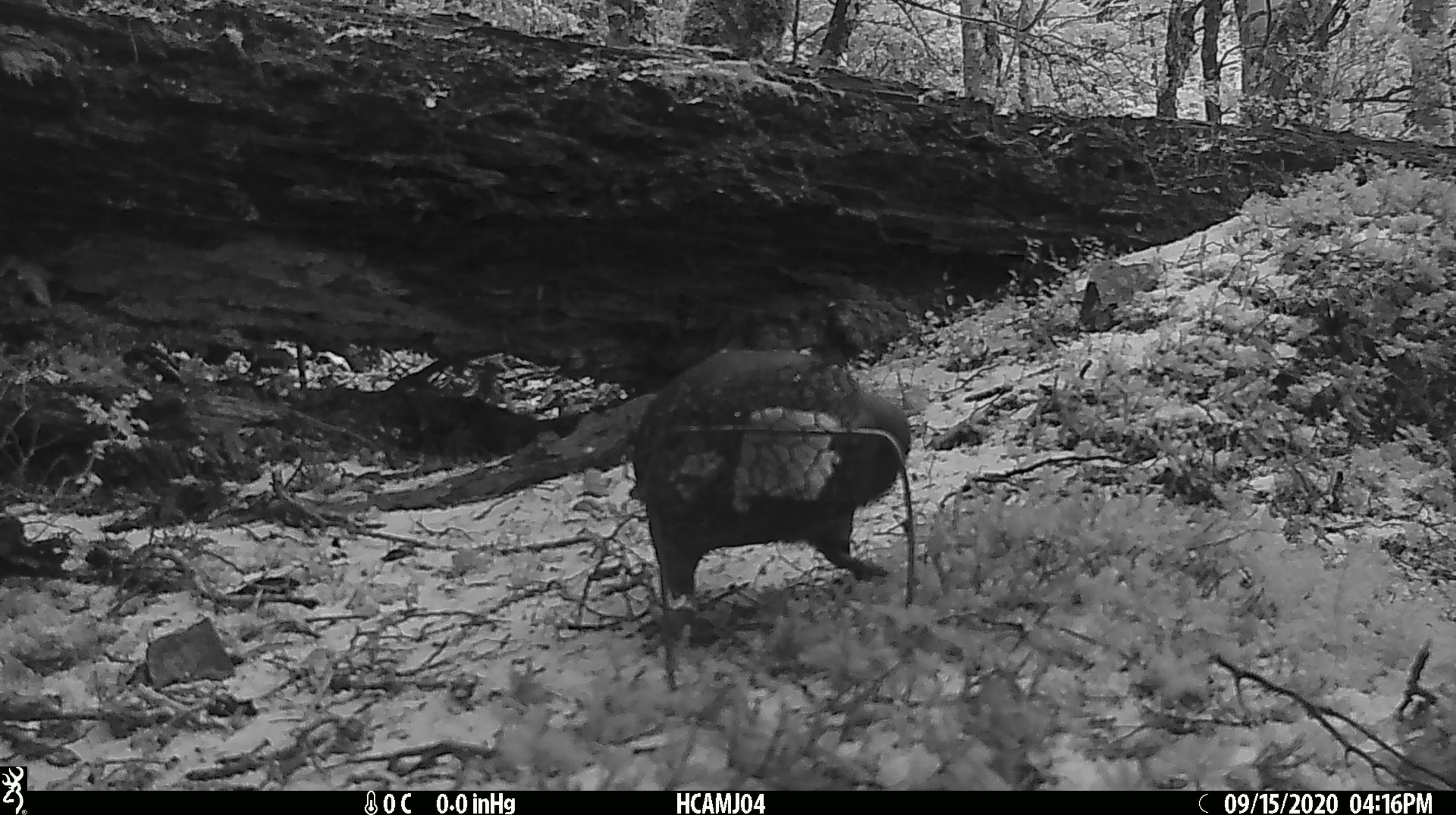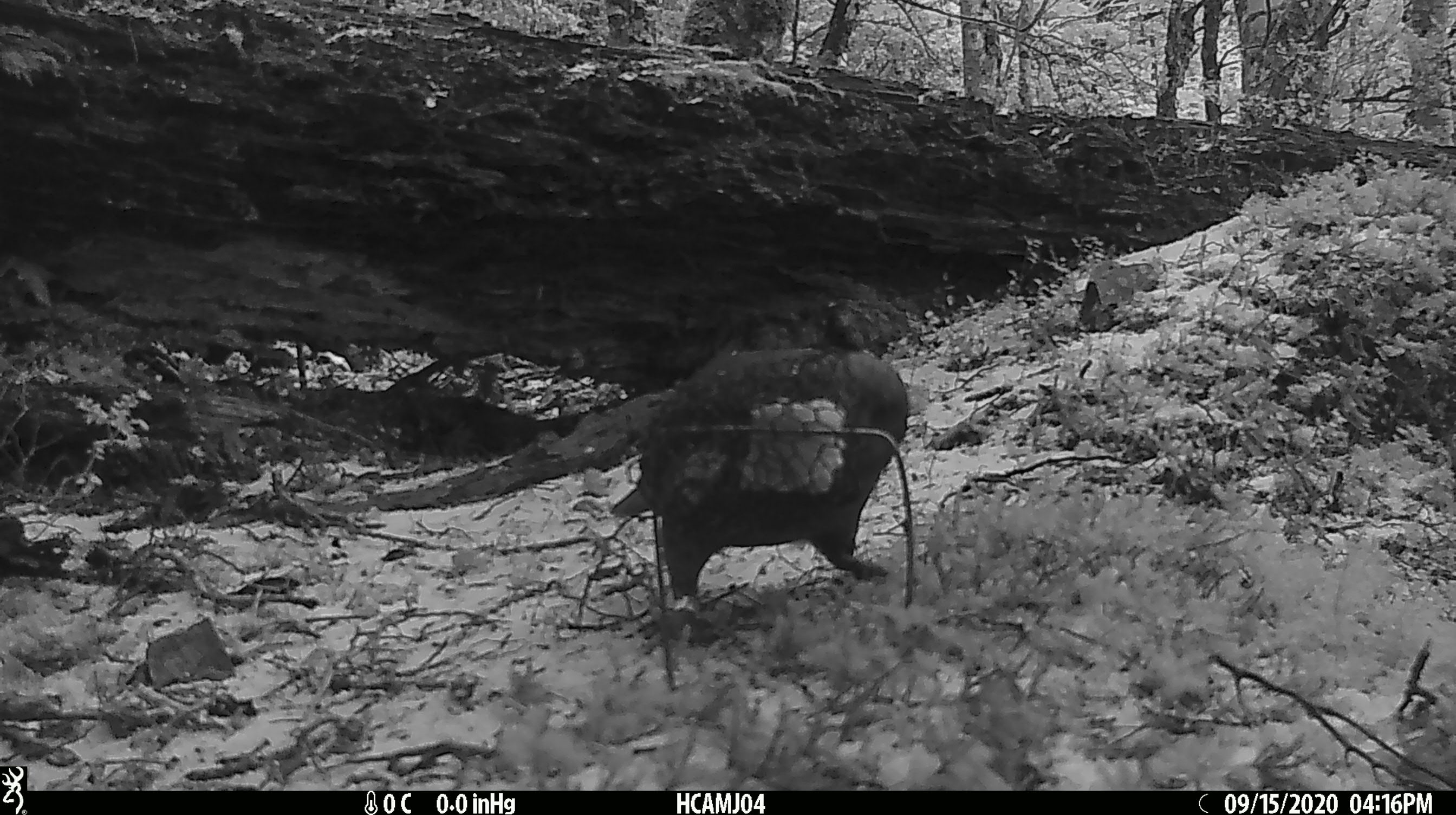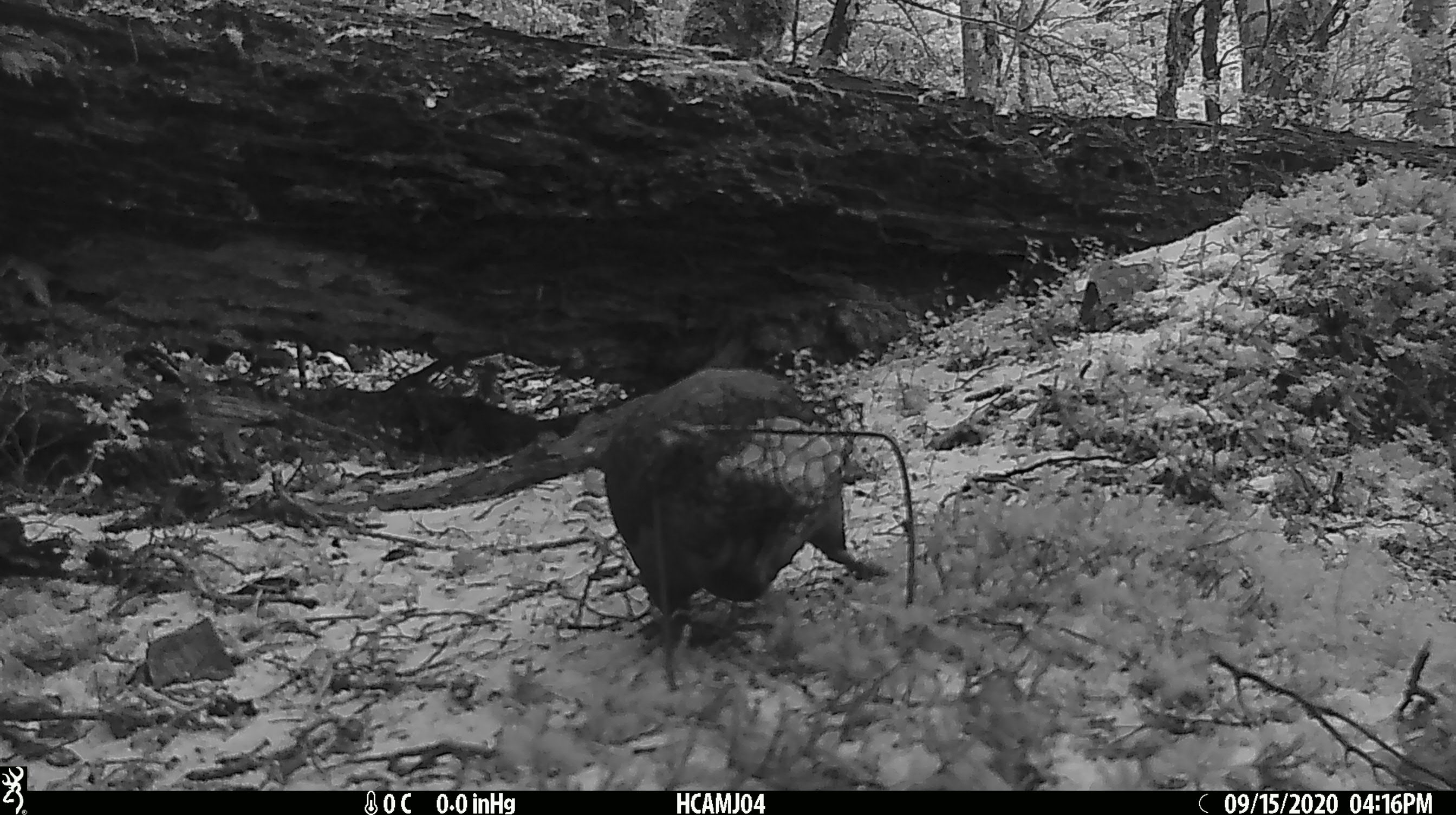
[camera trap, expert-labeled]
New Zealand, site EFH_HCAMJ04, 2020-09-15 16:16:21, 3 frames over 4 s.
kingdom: Animalia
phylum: Chordata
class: Aves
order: Psittaciformes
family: Strigopidae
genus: Nestor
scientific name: Nestor notabilis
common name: kea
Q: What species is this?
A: Kea (Nestor notabilis).